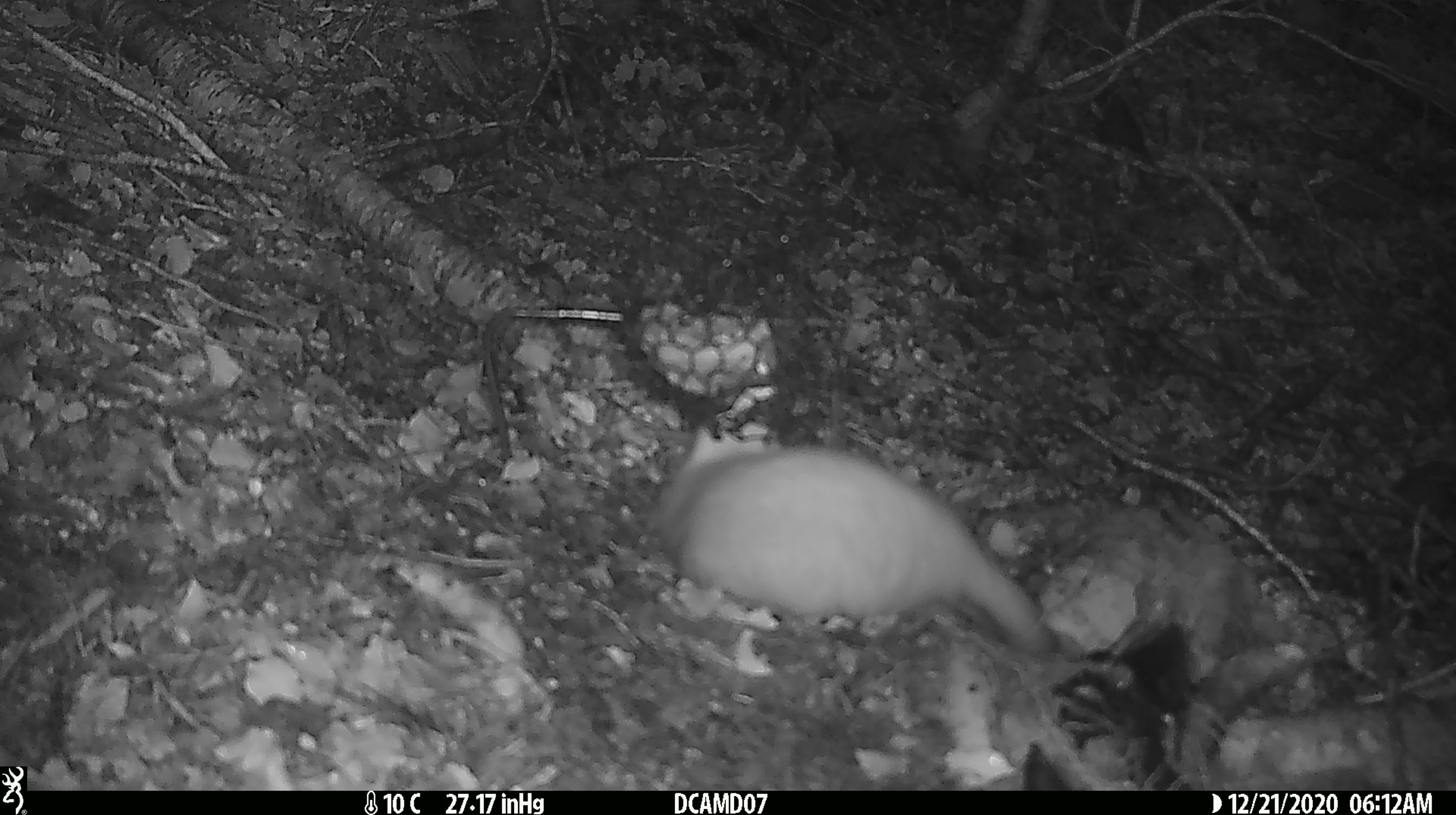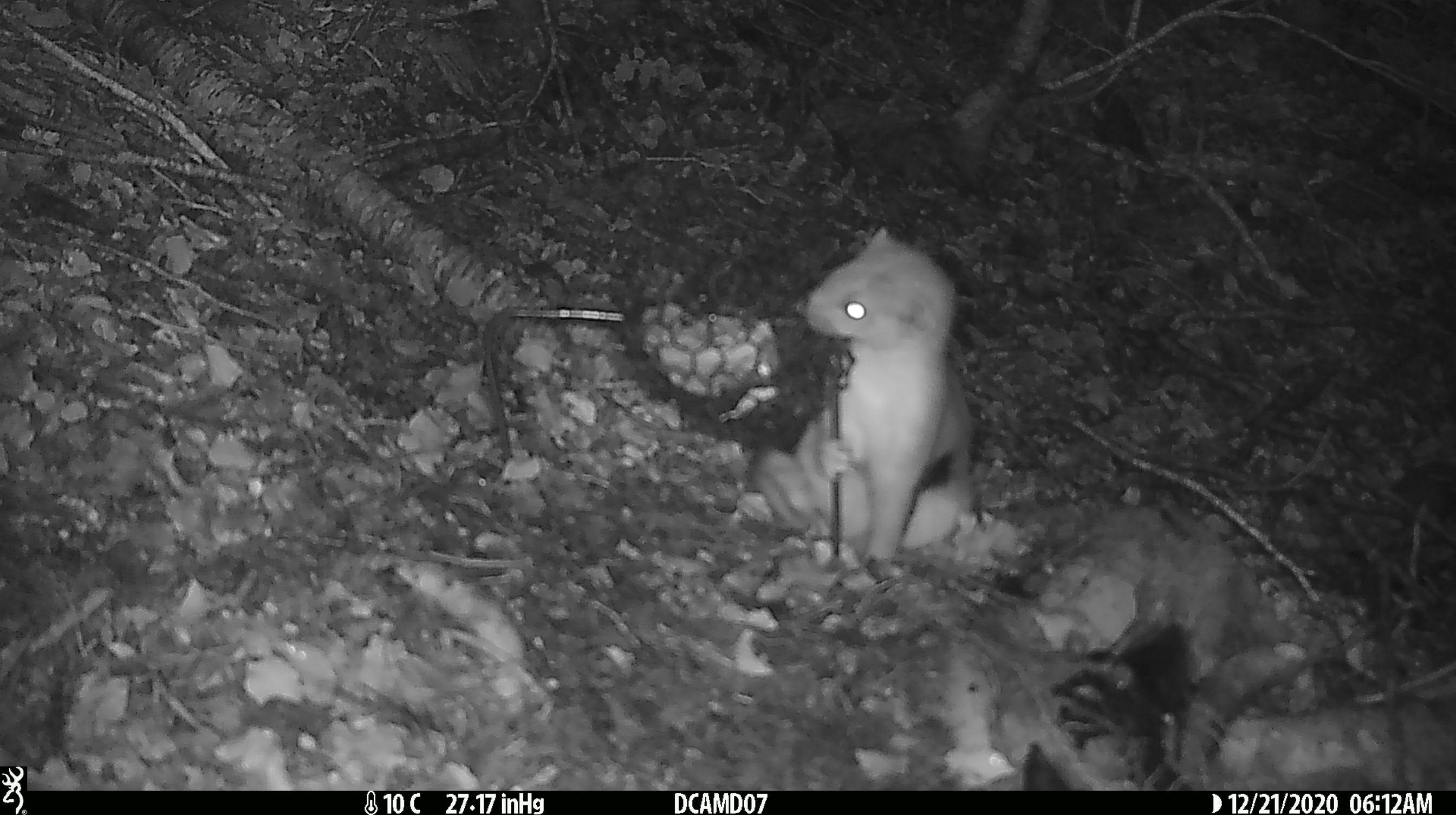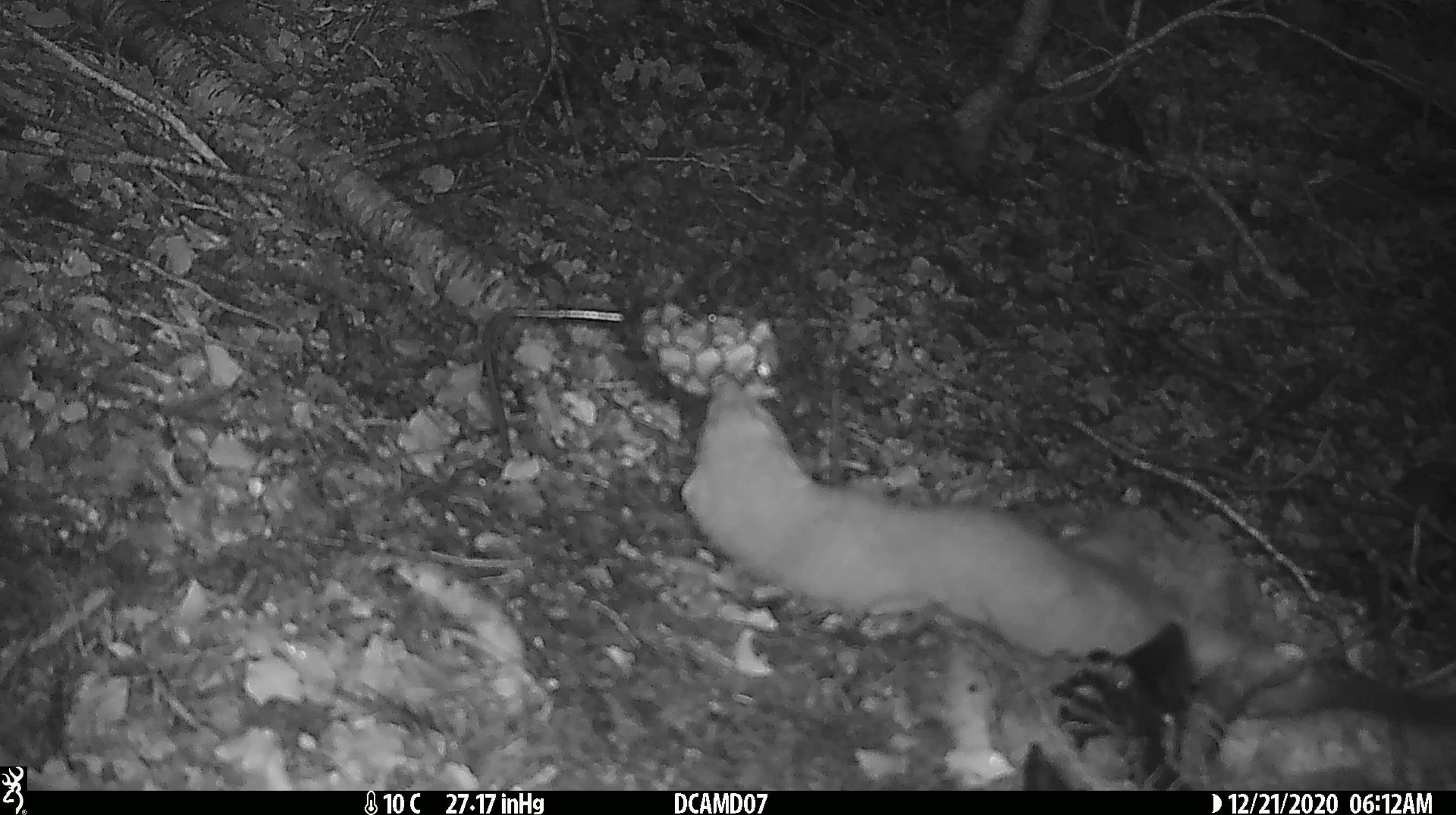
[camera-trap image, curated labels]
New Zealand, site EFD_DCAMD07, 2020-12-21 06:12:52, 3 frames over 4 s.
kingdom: Animalia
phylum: Chordata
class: Mammalia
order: Carnivora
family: Mustelidae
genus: Mustela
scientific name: Mustela erminea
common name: stoat